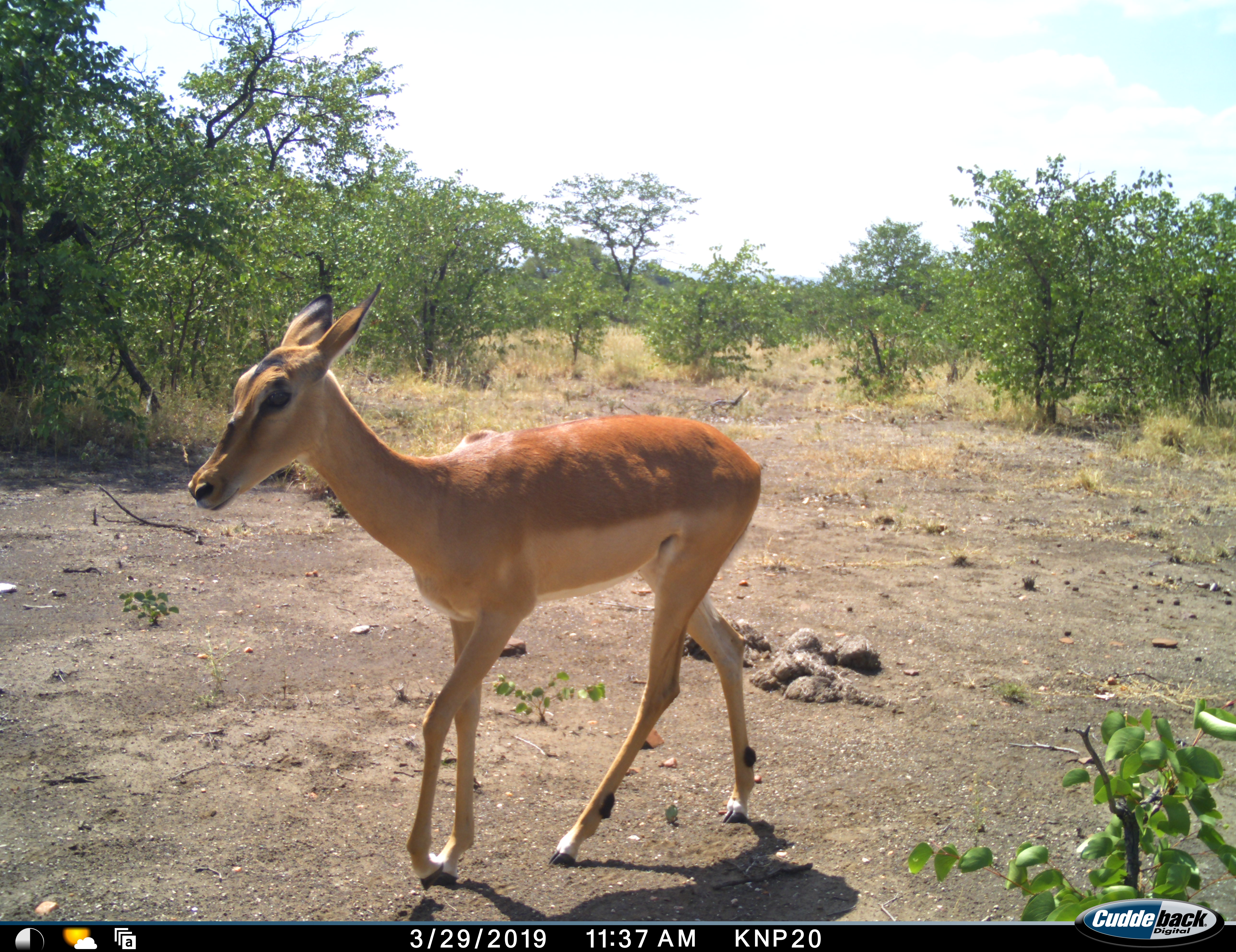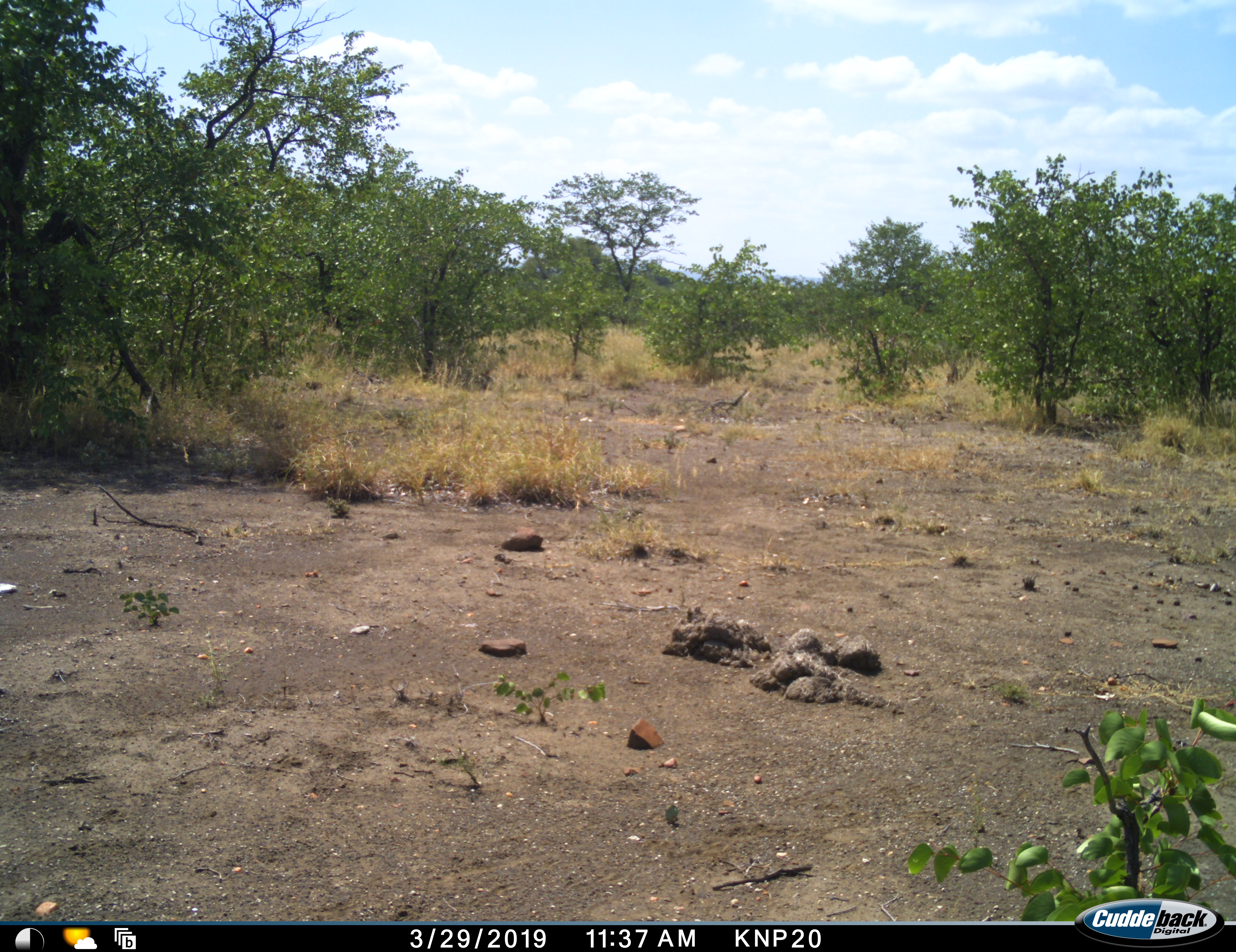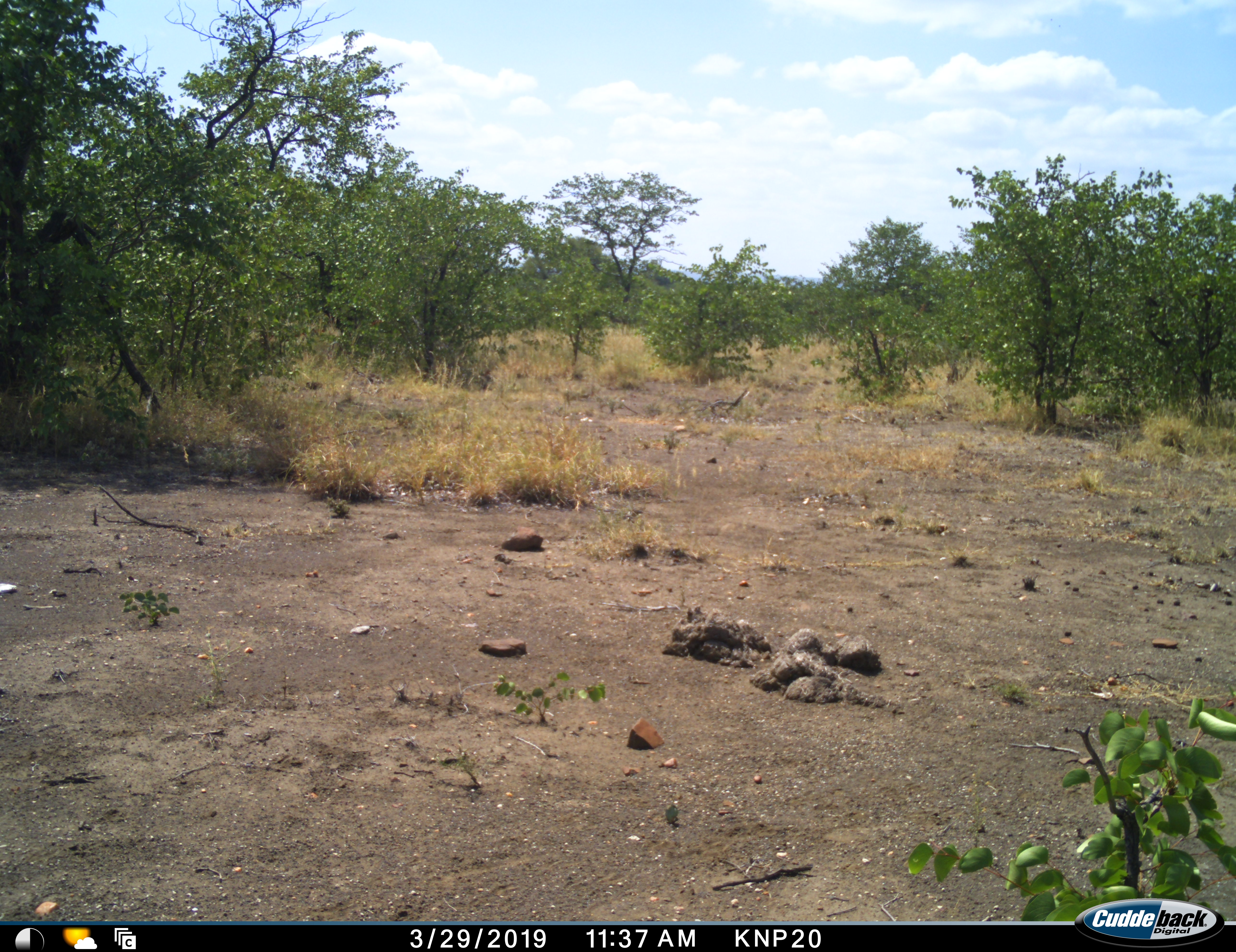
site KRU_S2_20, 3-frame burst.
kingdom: Animalia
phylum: Chordata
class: Mammalia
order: Artiodactyla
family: Bovidae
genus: Aepyceros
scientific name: Aepyceros melampus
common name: impala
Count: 1.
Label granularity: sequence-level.